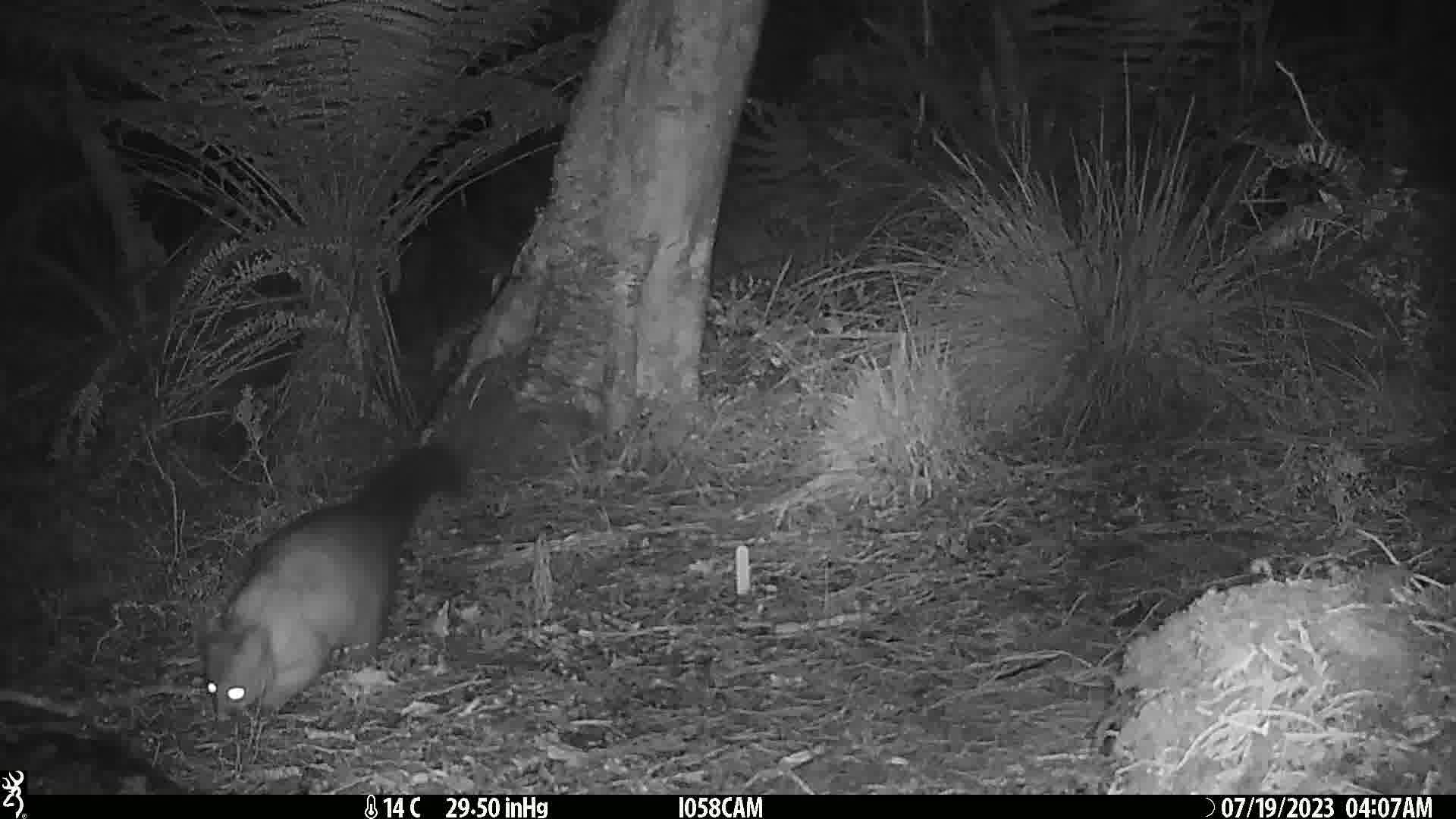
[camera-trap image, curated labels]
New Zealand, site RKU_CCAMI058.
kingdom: Animalia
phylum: Chordata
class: Mammalia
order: Diprotodontia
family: Phalangeridae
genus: Trichosurus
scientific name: Trichosurus vulpecula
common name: common brushtail possum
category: possum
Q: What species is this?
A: Possum (common brushtail possum) (Trichosurus vulpecula).